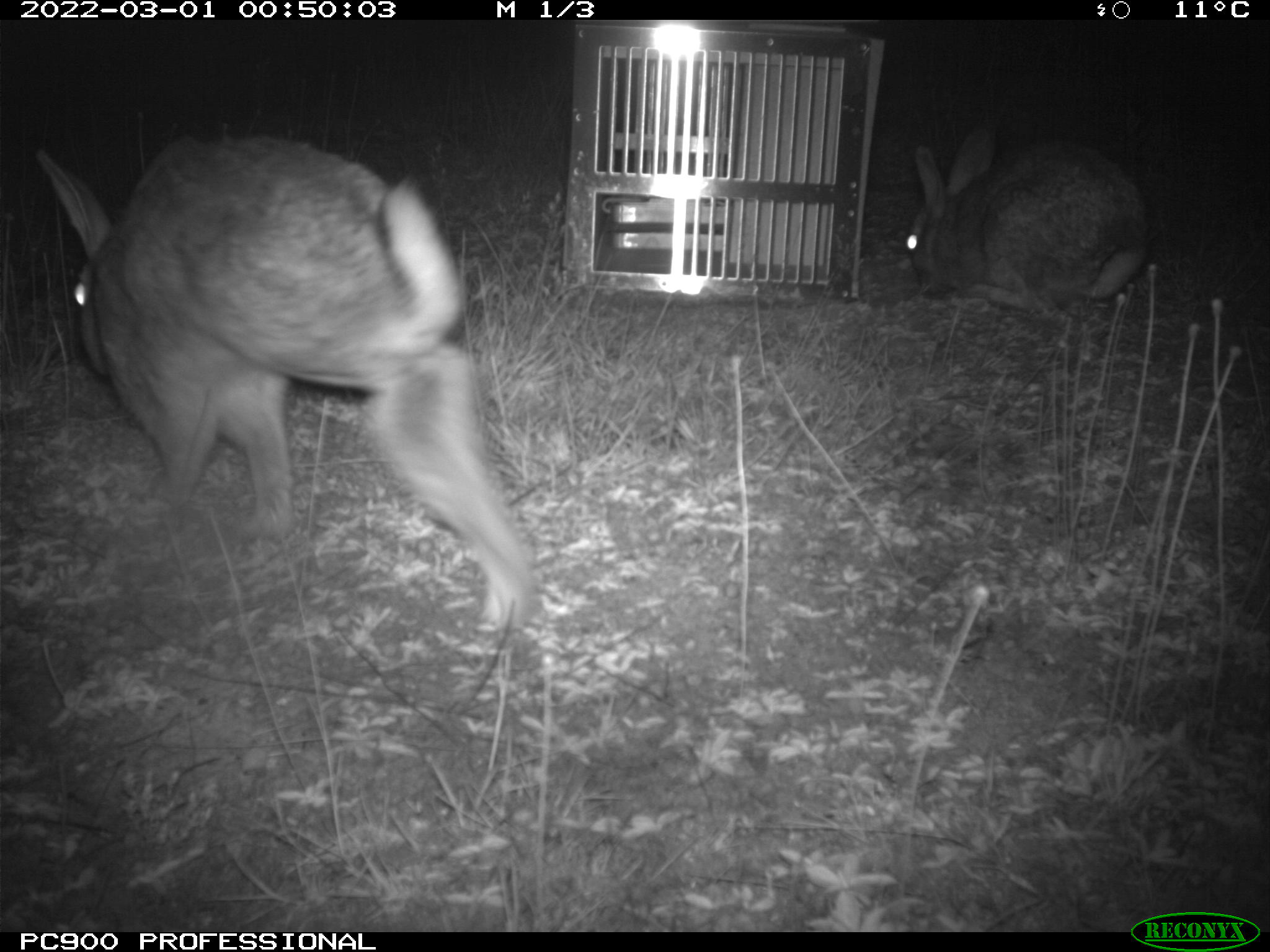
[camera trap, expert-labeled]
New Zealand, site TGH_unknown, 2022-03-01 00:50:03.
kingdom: Animalia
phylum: Chordata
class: Mammalia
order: Lagomorpha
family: Leporidae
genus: Oryctolagus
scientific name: Oryctolagus cuniculus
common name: european rabbit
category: rabbit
Rabbit (european rabbit) (Oryctolagus cuniculus).